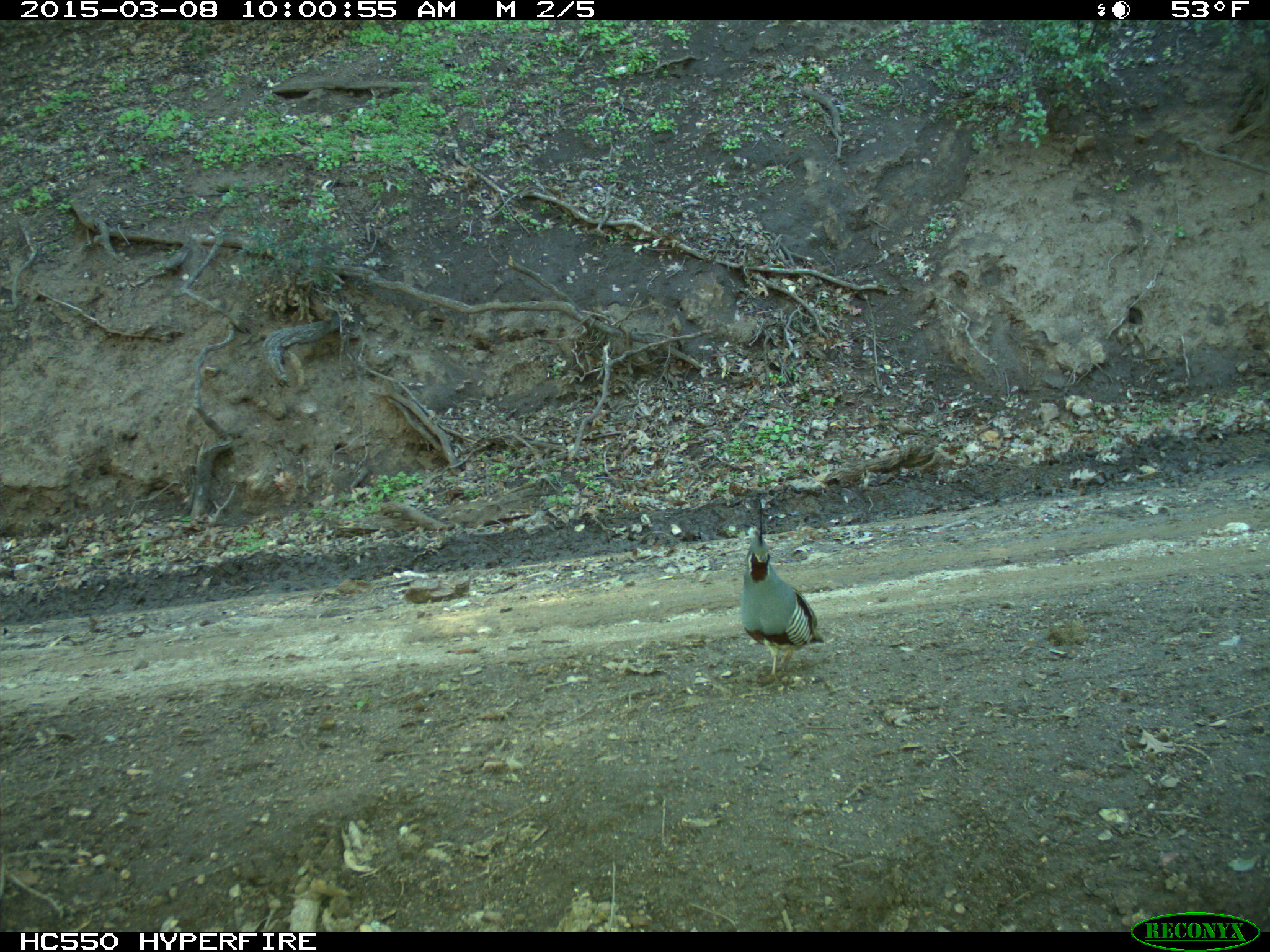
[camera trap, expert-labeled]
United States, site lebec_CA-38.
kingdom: Animalia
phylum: Chordata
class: Aves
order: Galliformes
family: Odontophoridae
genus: Callipepla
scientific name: Callipepla californica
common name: california quail